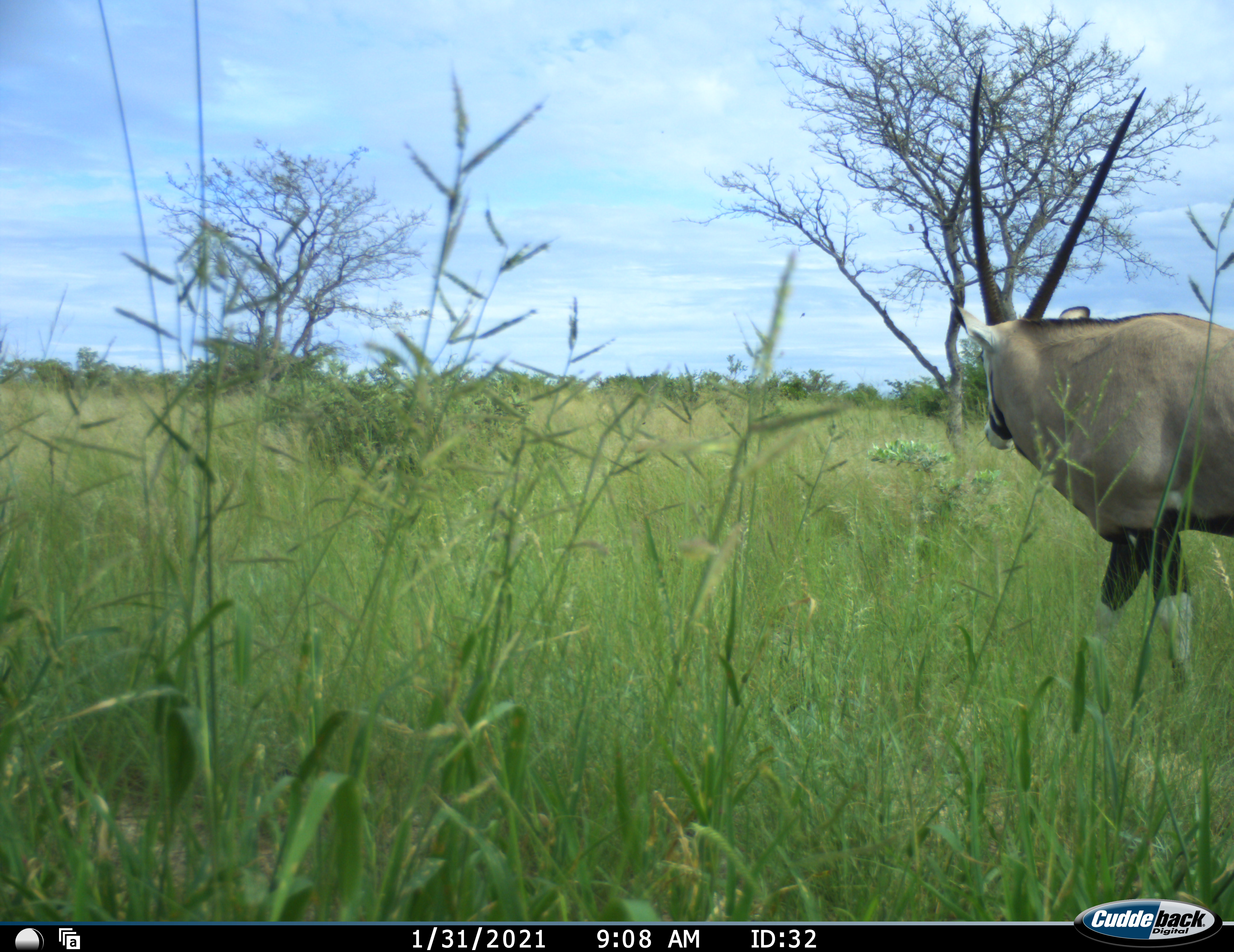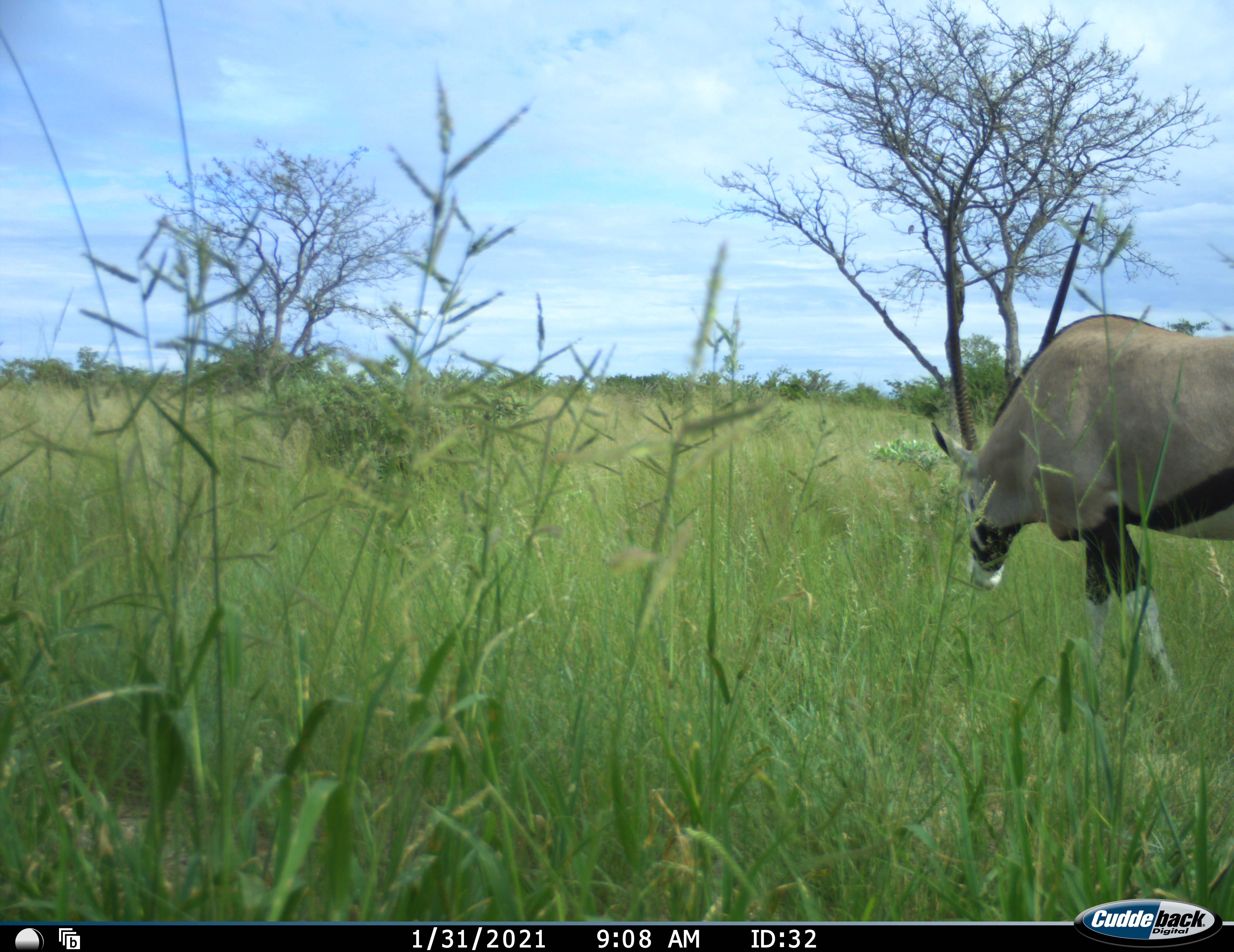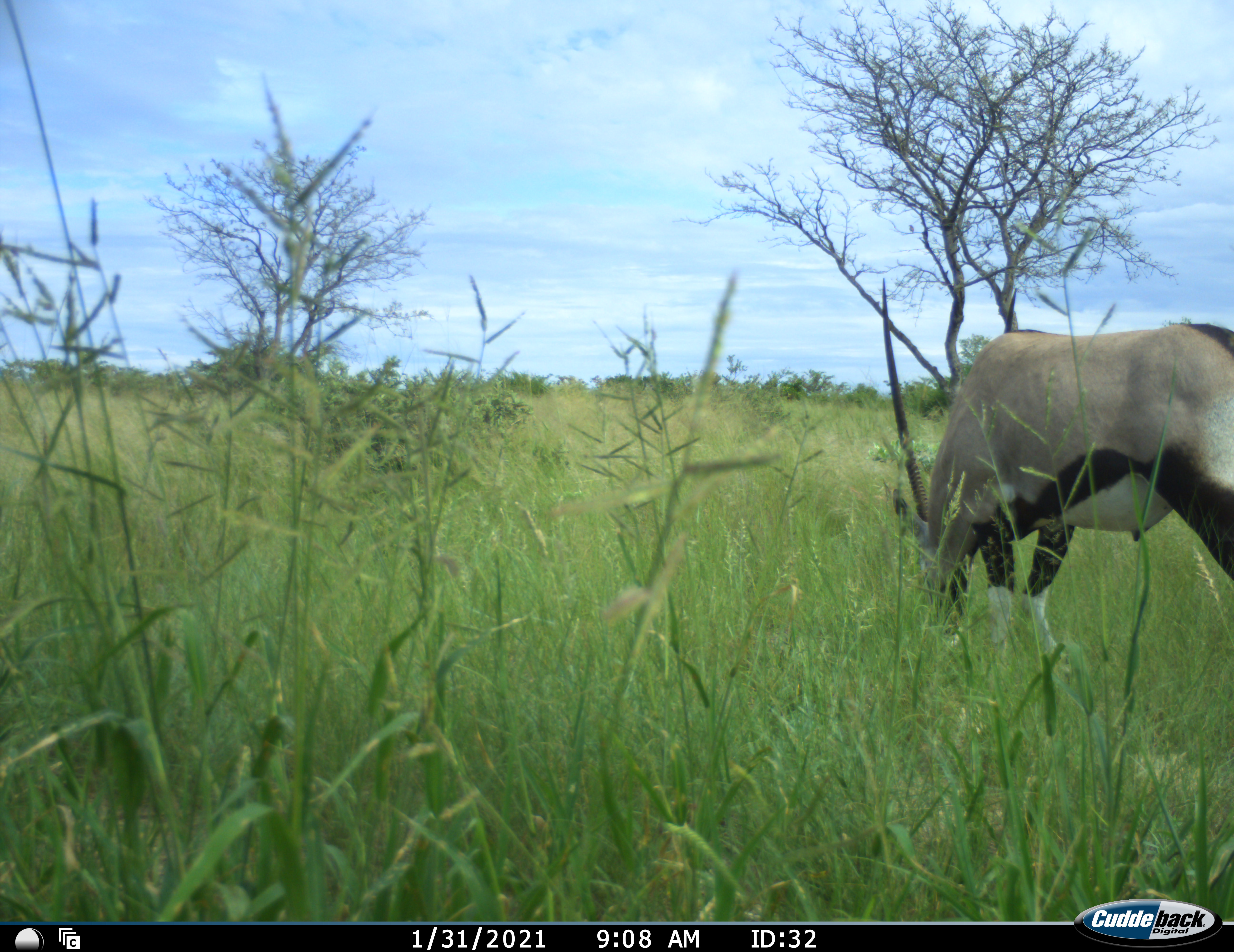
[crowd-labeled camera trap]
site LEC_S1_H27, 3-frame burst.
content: unidentified animal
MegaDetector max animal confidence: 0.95